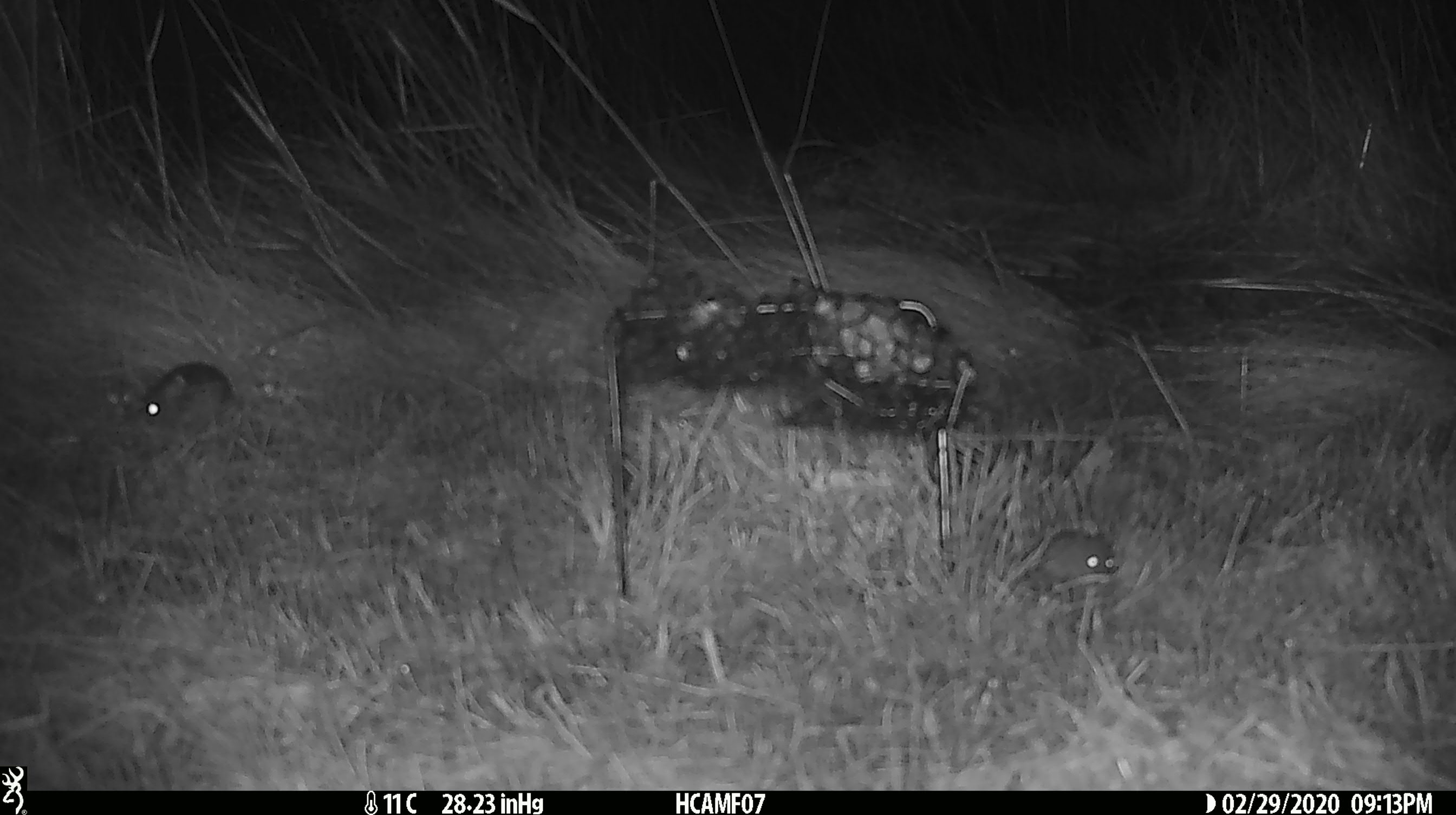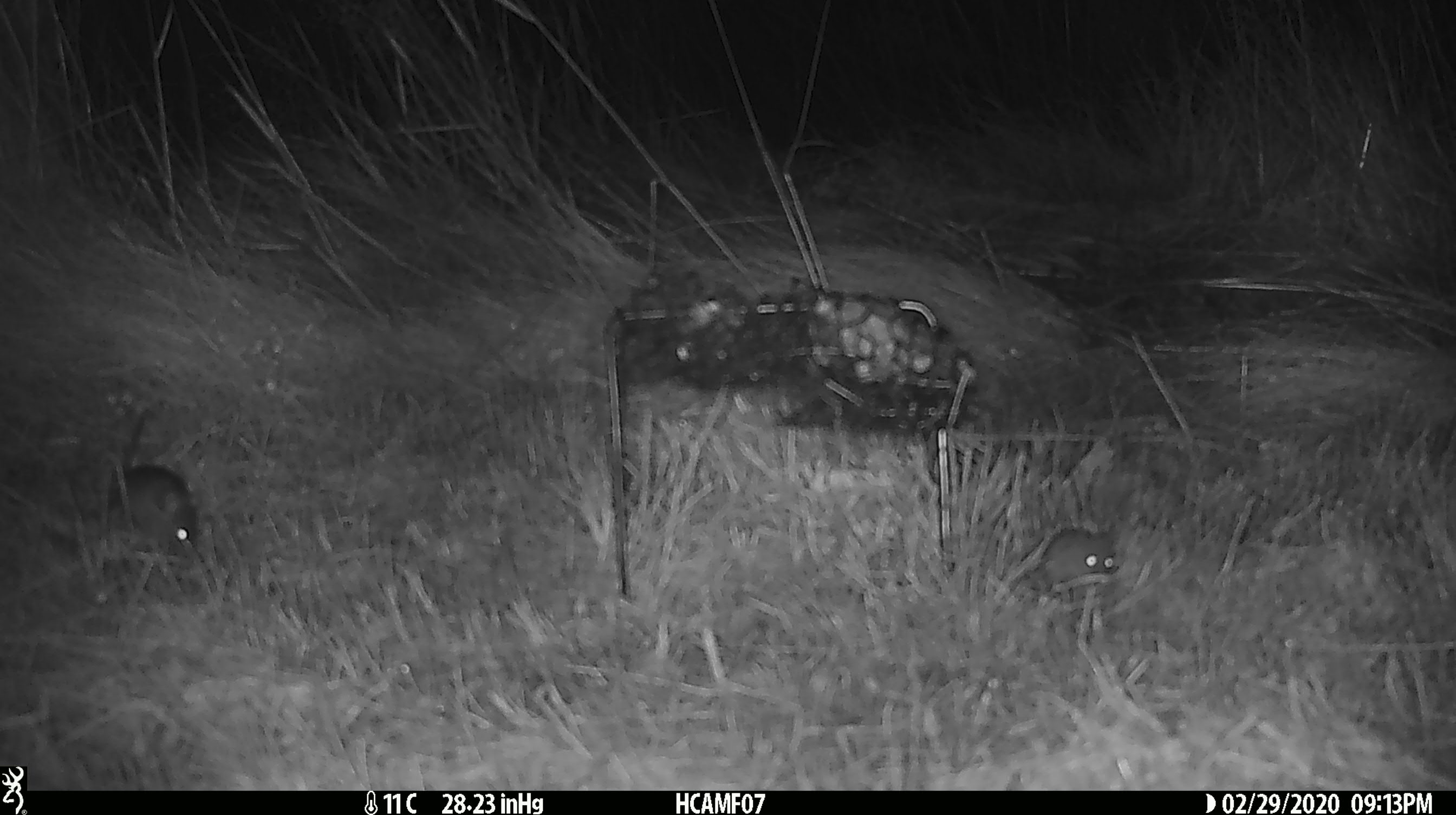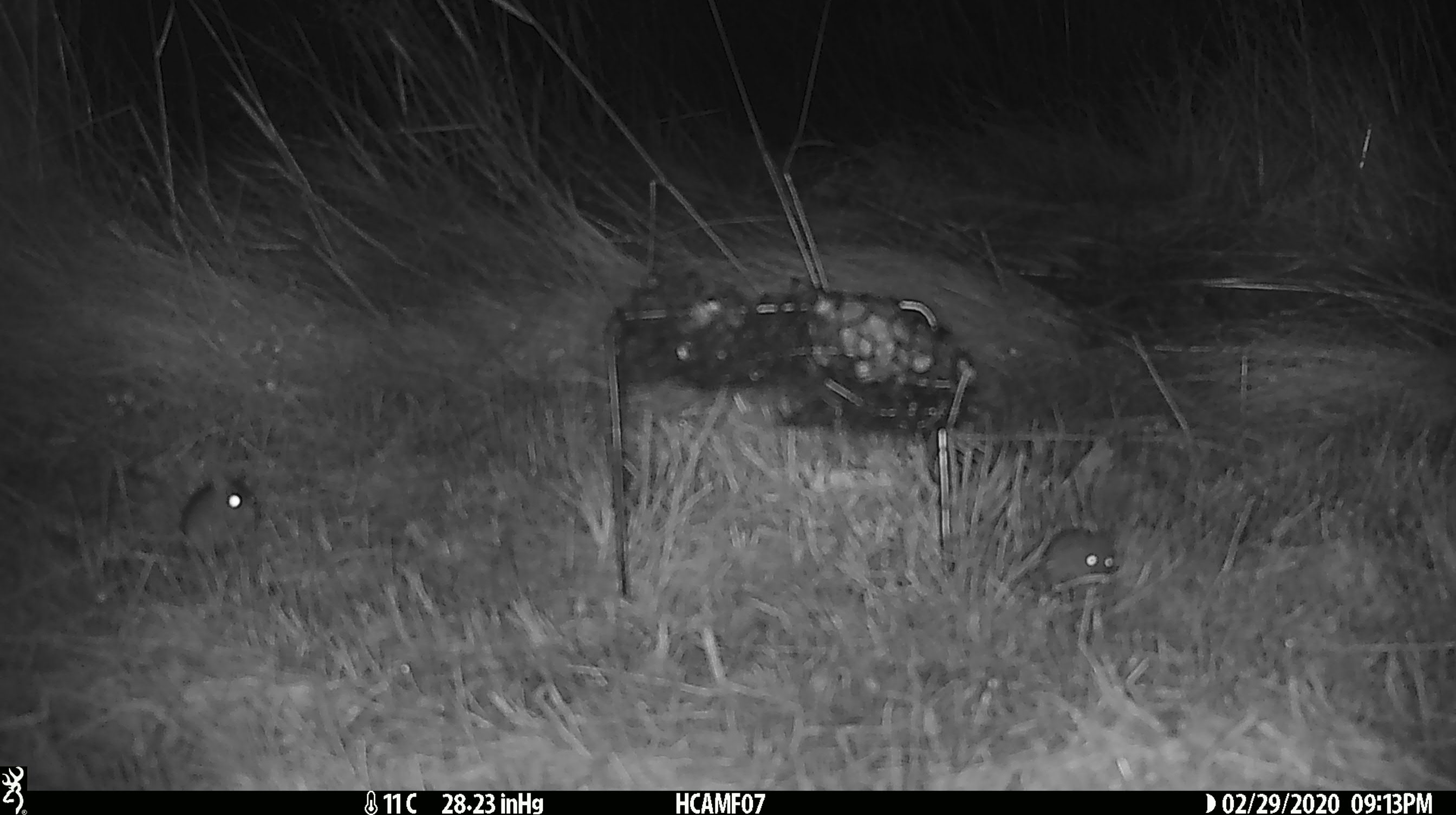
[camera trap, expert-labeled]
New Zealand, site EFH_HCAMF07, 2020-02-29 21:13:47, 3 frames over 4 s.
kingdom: Animalia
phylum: Chordata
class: Mammalia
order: Rodentia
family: Muridae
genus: Mus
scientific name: Mus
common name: mouse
Mouse (Mus).